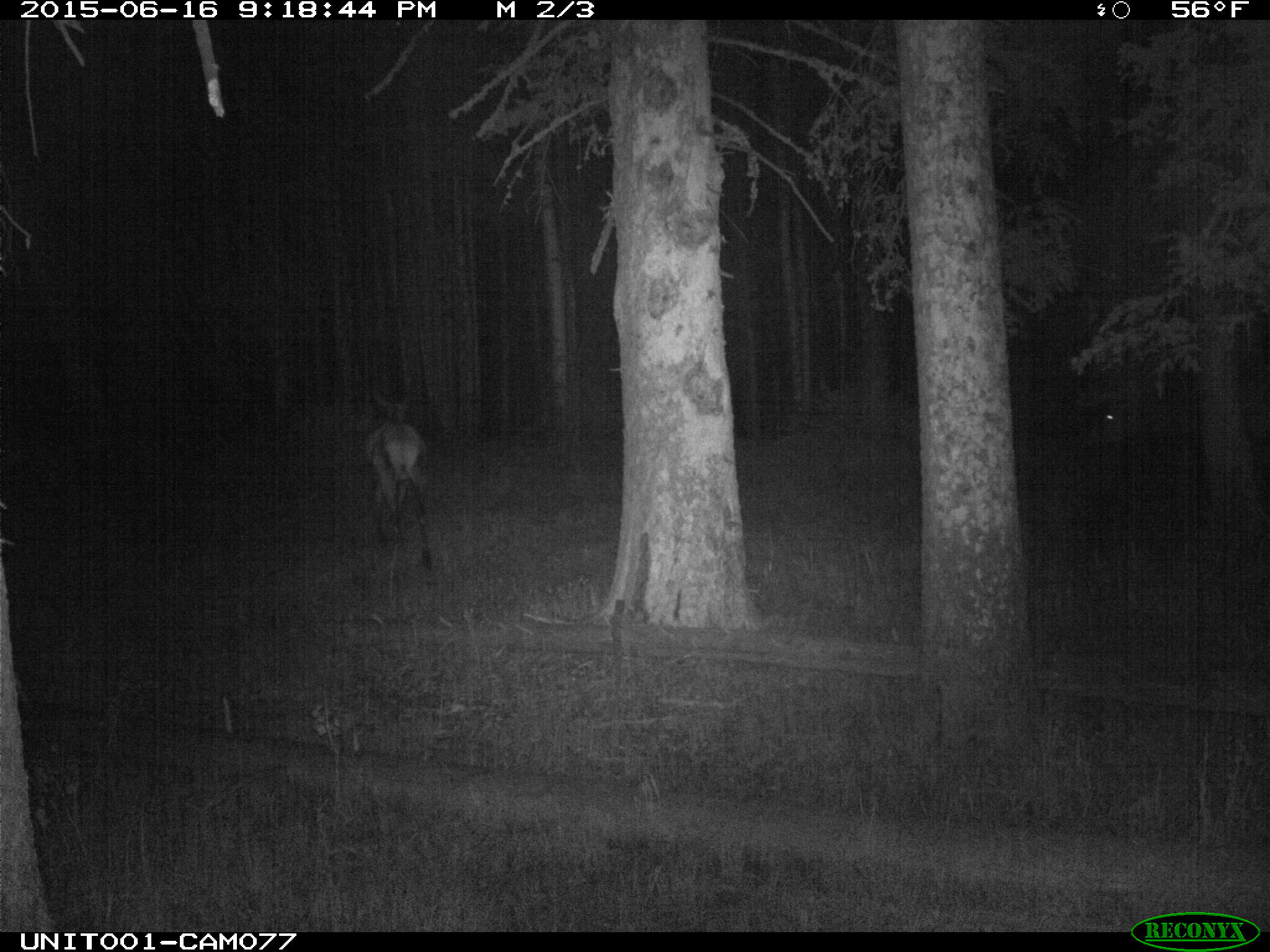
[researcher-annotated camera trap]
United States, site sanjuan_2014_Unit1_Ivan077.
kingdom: Animalia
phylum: Chordata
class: Mammalia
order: Artiodactyla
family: Cervidae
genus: Cervus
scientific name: Cervus elaphus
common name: red deer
Cervus elaphus (red deer).